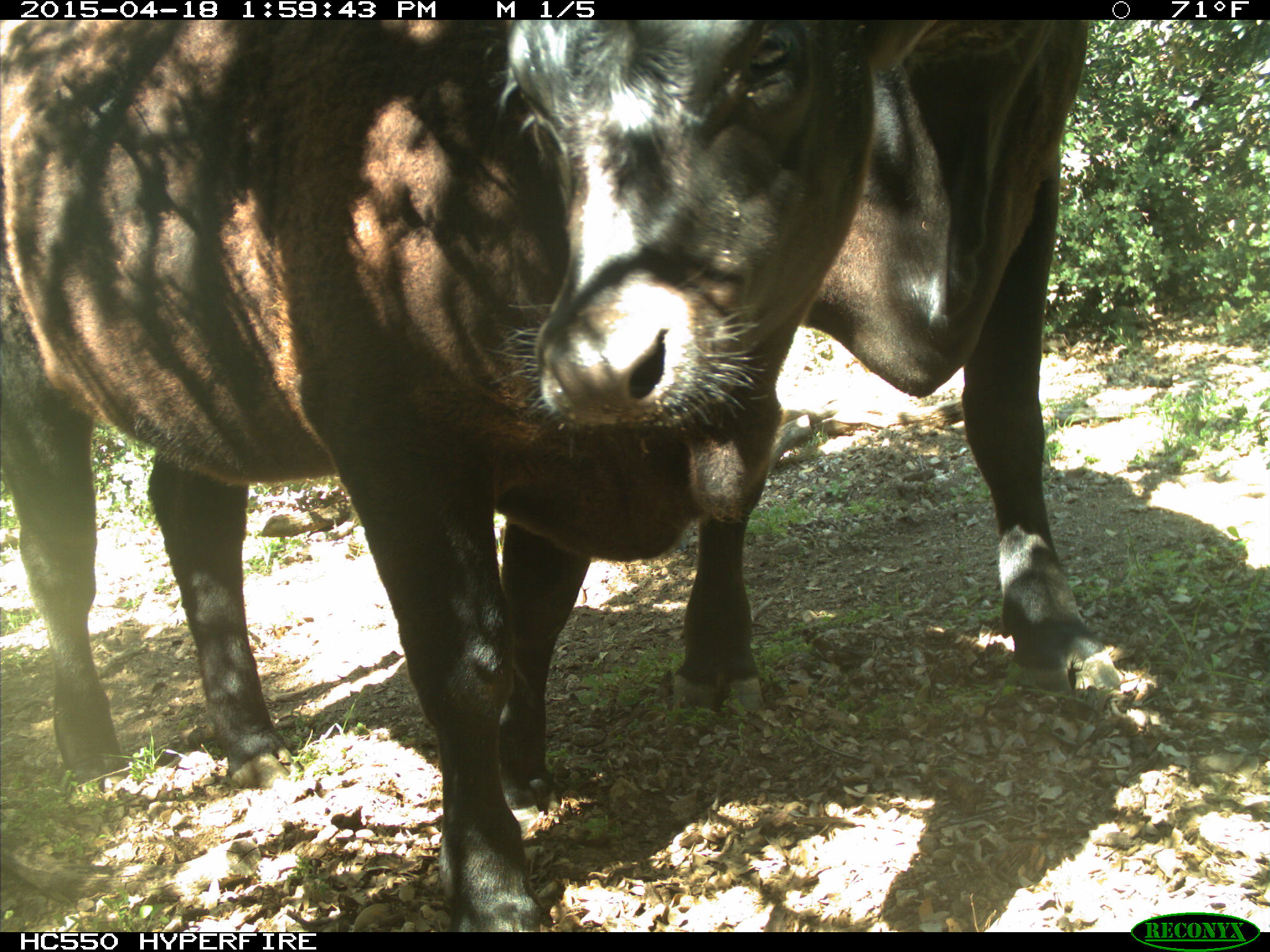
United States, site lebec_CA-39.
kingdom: Animalia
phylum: Chordata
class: Mammalia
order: Artiodactyla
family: Bovidae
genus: Bos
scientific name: Bos taurus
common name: domestic cow